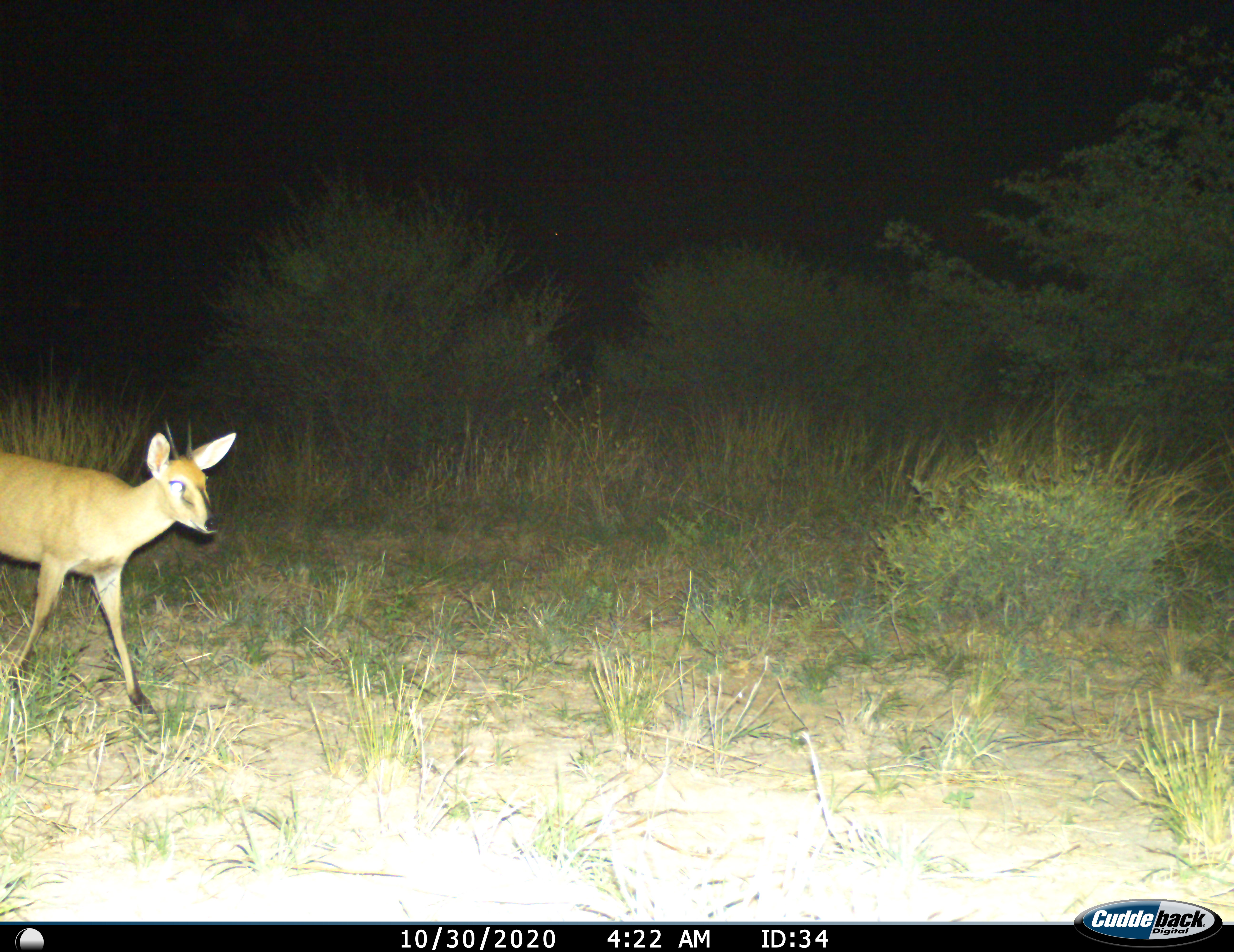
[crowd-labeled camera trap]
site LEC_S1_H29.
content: unidentified animal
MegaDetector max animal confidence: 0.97